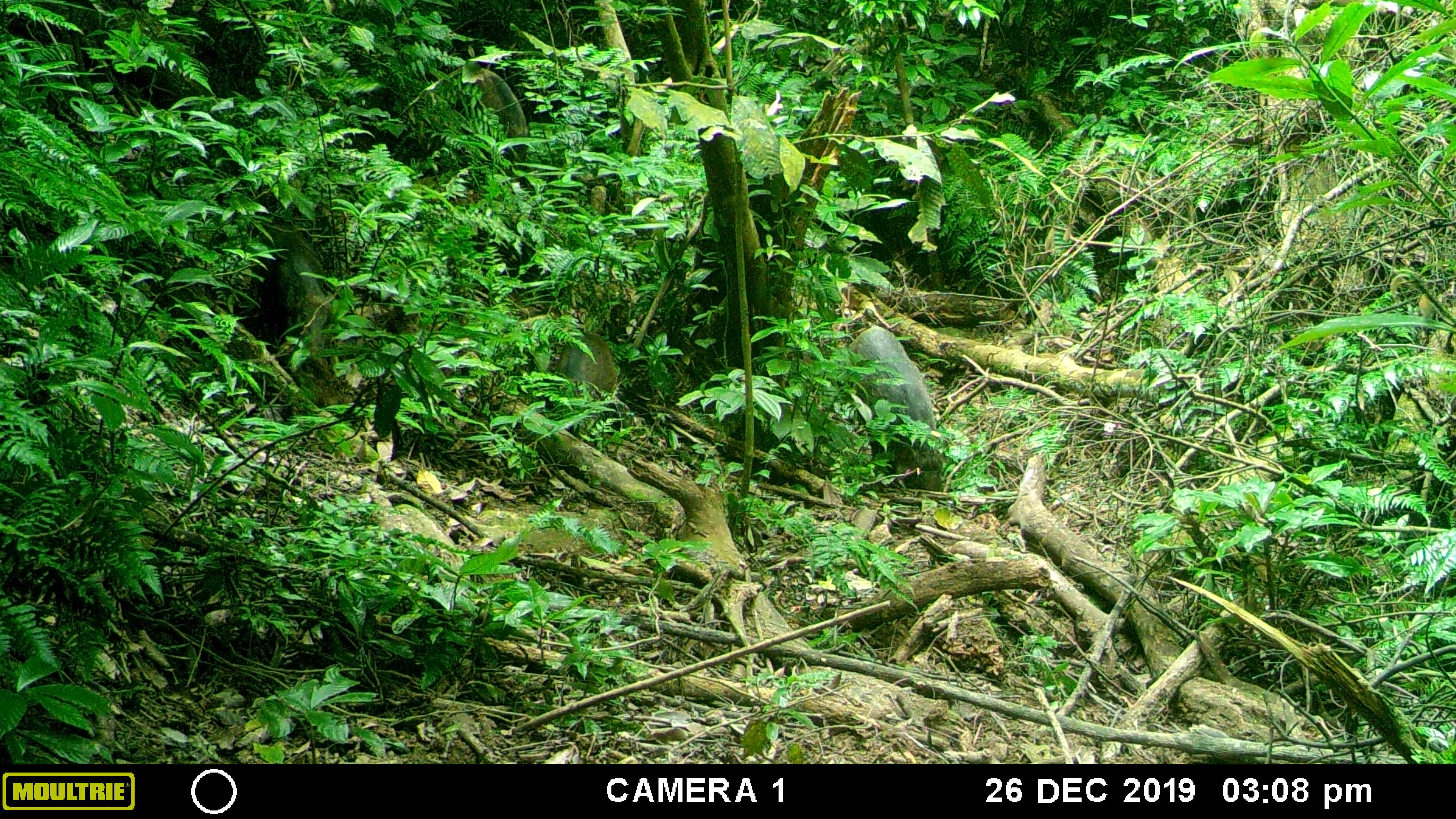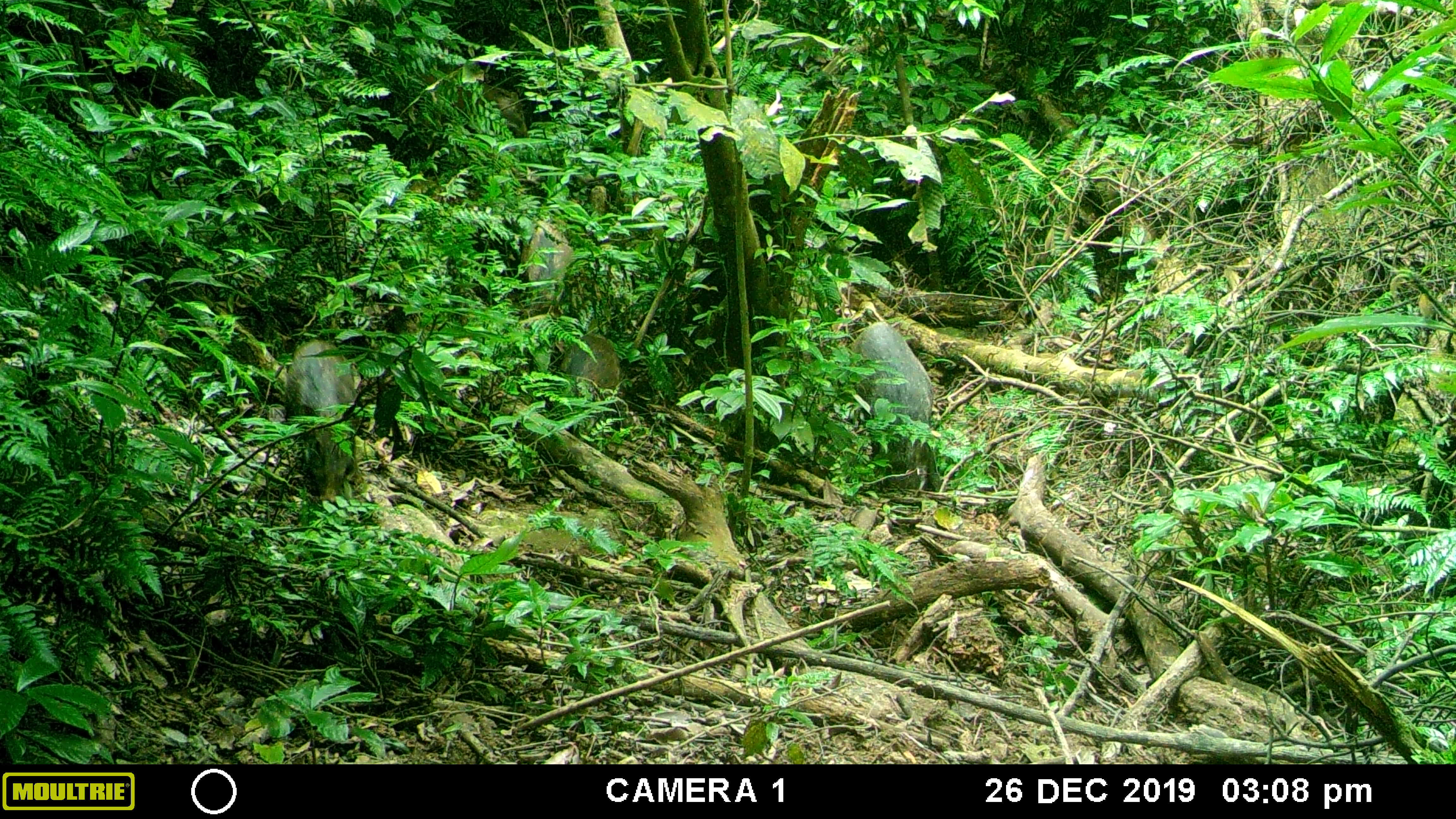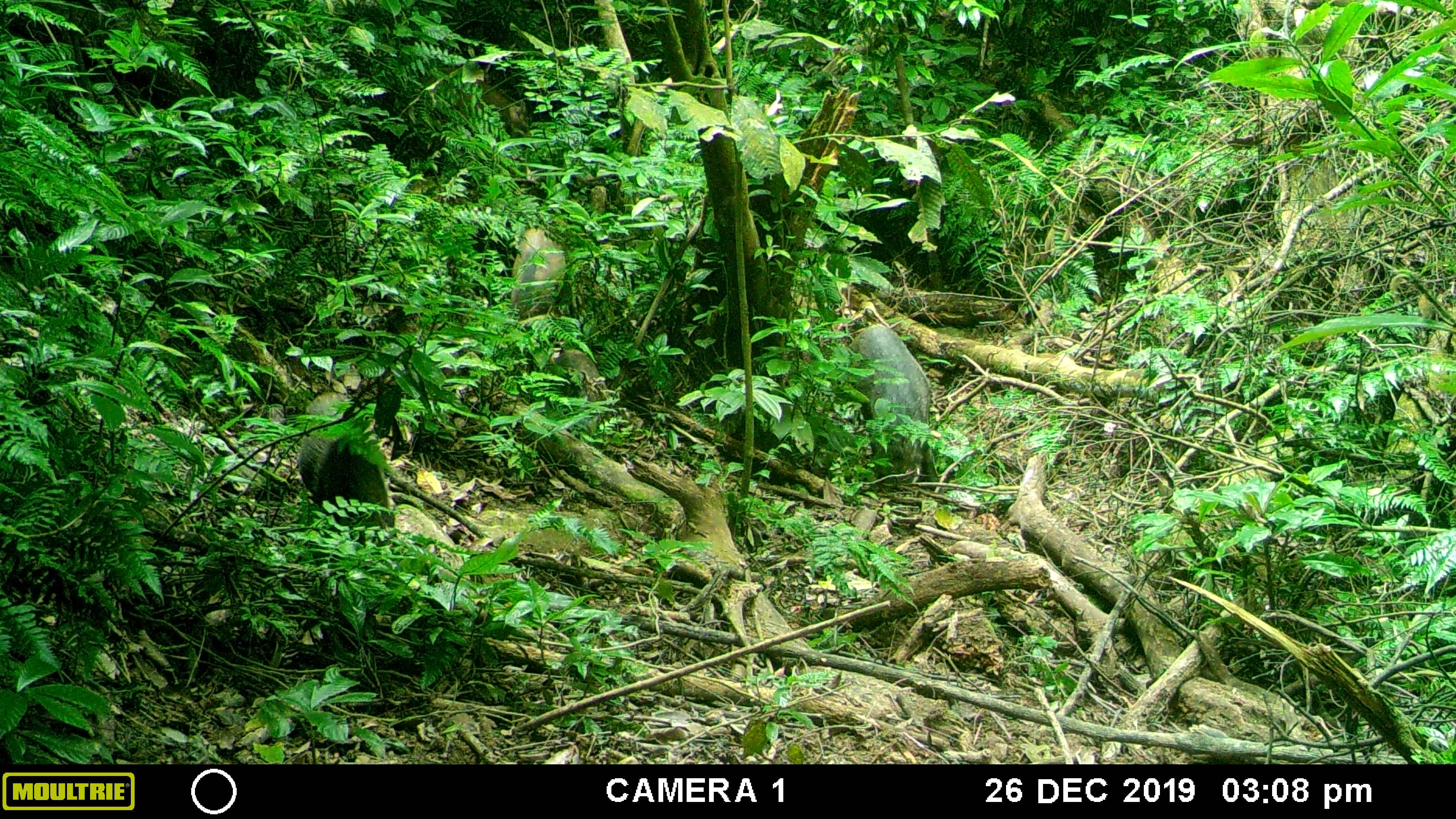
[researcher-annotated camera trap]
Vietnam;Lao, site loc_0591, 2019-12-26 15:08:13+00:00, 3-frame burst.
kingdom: Animalia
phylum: Chordata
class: Mammalia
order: Artiodactyla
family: Suidae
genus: Sus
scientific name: Sus scrofa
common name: eurasian wild pig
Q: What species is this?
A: Eurasian wild pig (Sus scrofa).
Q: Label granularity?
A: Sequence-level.